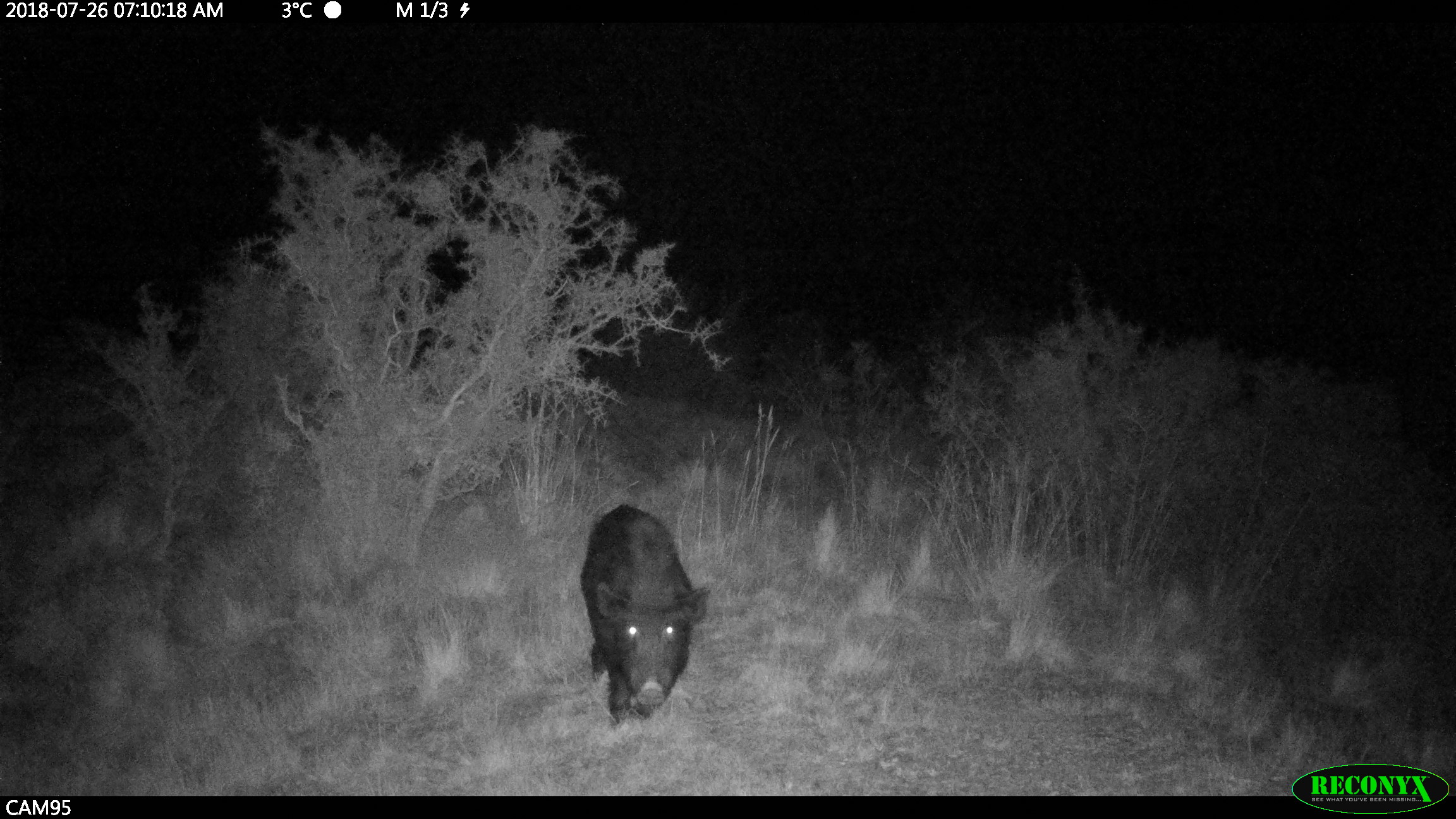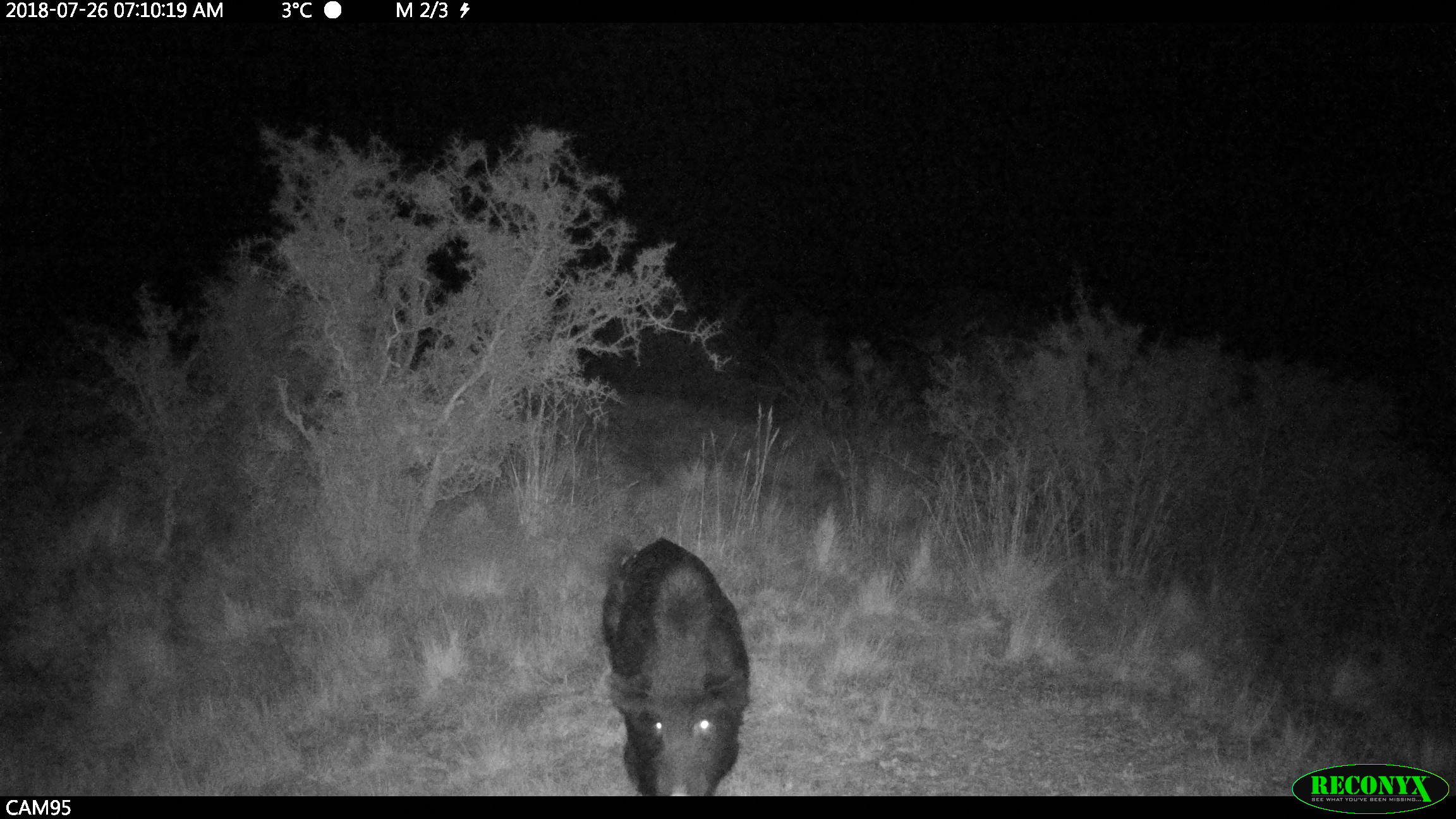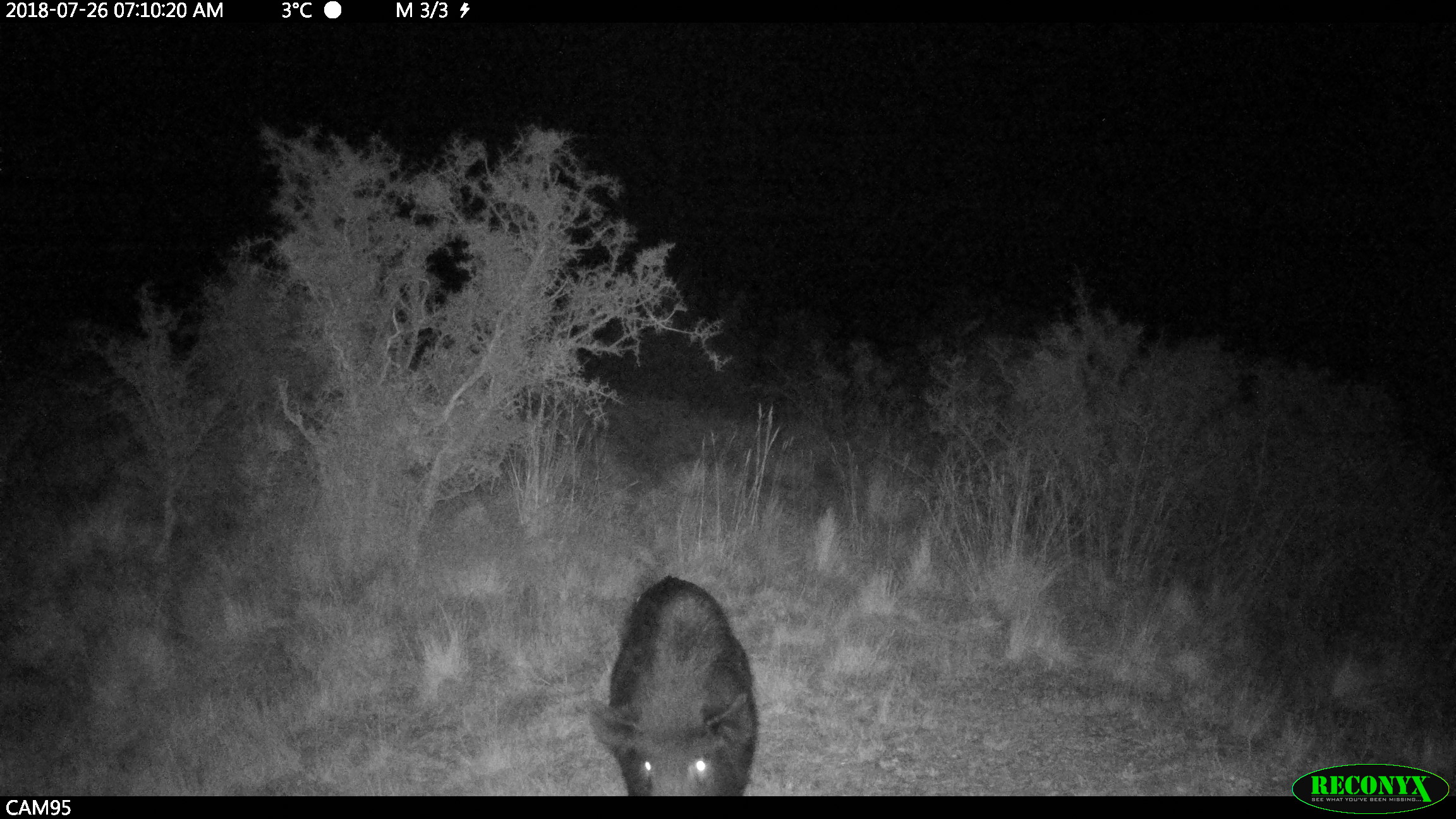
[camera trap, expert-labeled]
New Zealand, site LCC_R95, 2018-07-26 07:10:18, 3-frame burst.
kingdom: Animalia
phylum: Chordata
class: Mammalia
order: Artiodactyla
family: Suidae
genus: Sus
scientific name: Sus scrofa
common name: pig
Pig (Sus scrofa).